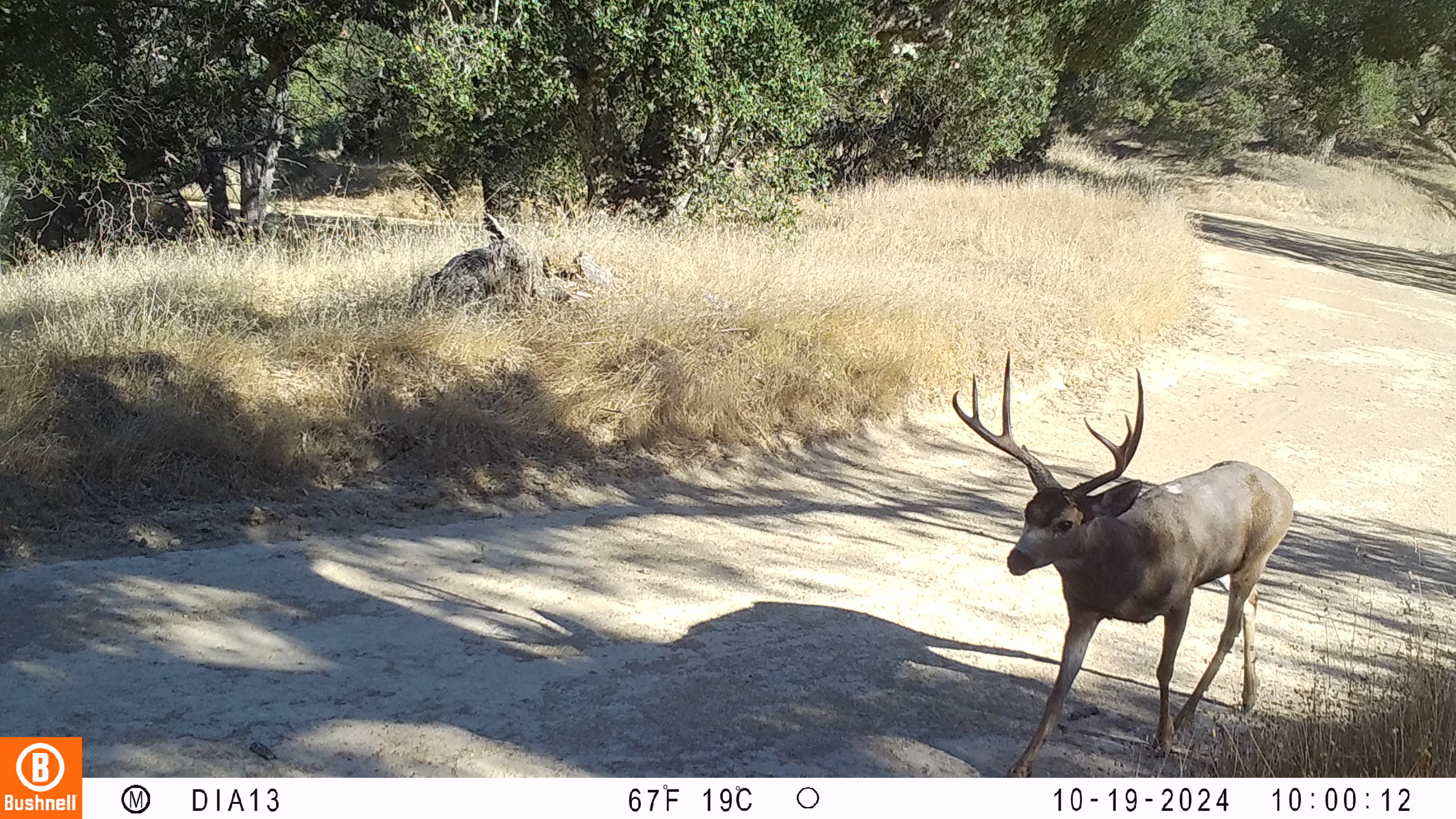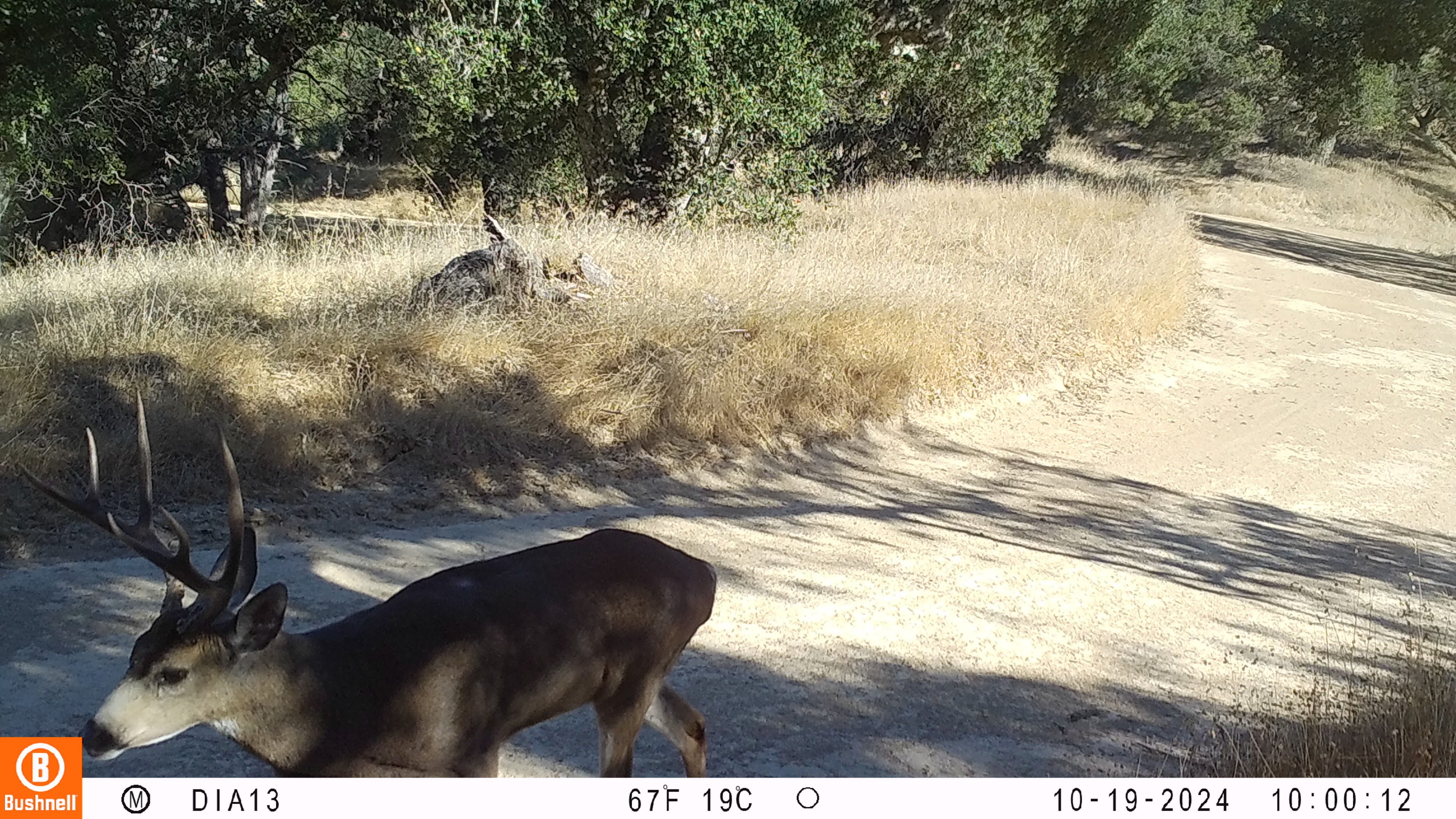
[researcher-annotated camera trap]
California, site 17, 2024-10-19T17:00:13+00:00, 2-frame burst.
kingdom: Animalia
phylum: Chordata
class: Mammalia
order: Artiodactyla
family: Cervidae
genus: Odocoileus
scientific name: Odocoileus hemionus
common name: mule deer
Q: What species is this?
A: Mule deer (Odocoileus hemionus).